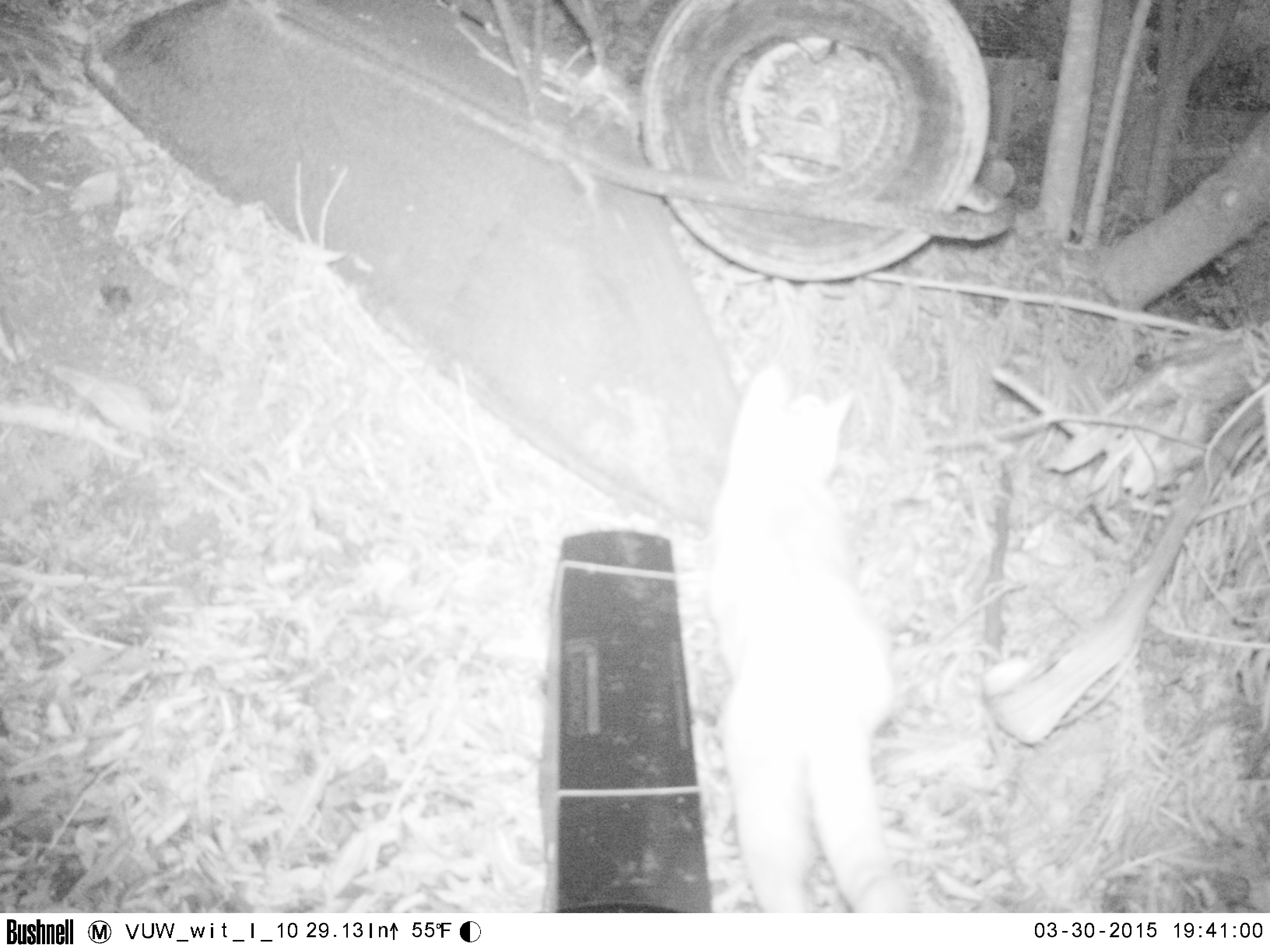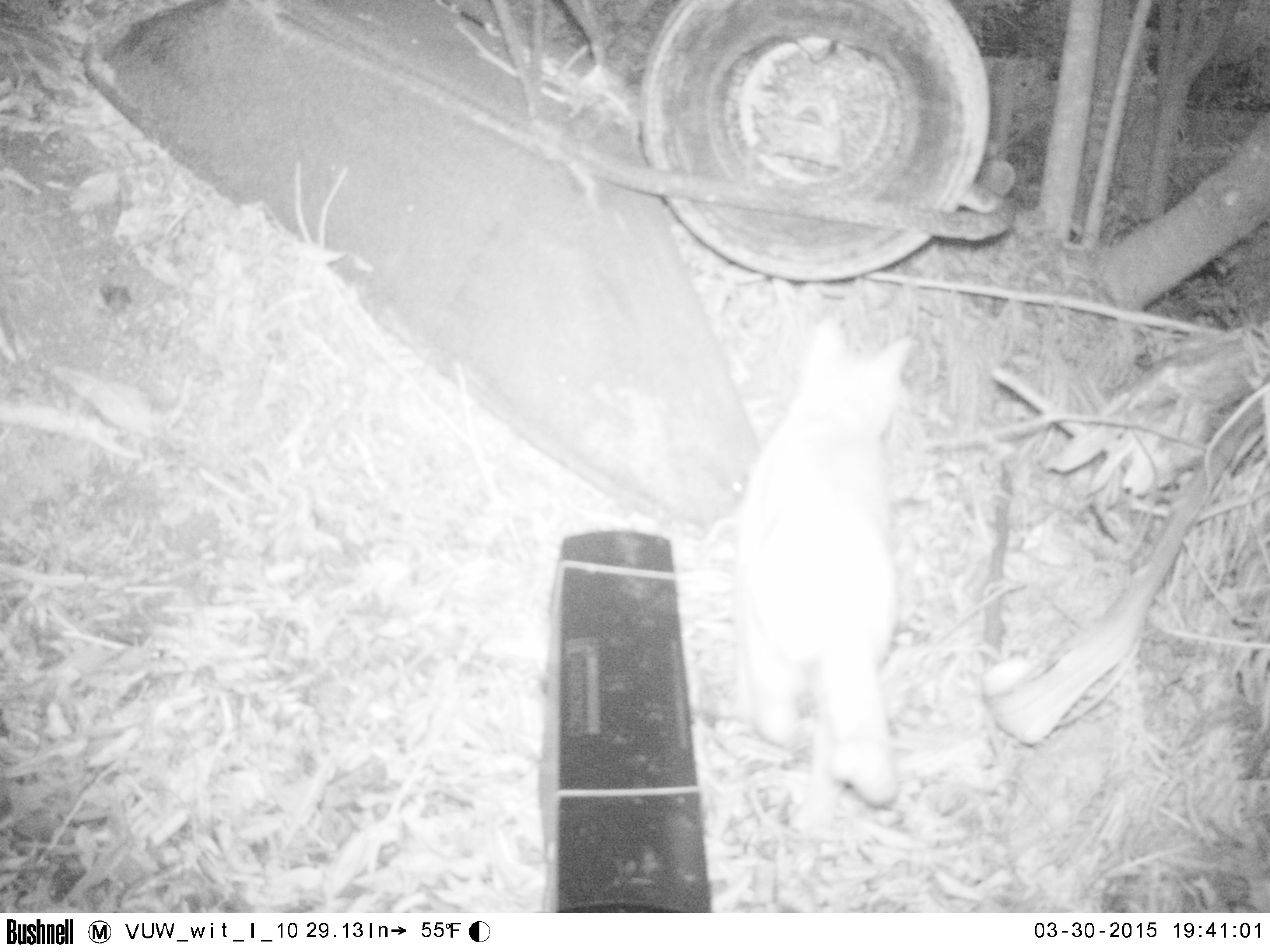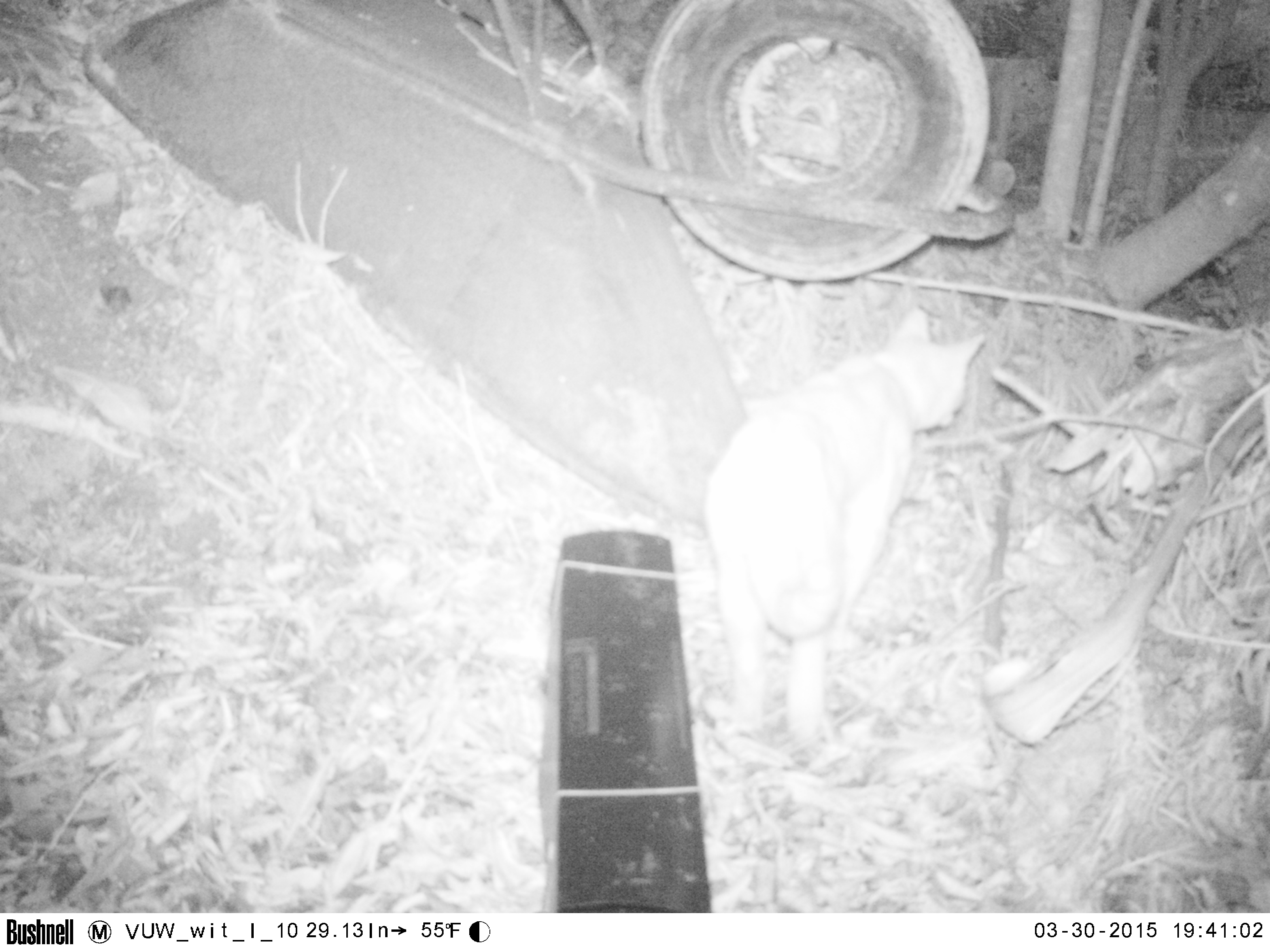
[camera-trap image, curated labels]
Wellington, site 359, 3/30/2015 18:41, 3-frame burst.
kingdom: Animalia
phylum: Chordata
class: Mammalia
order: Carnivora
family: Felidae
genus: Felis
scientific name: Felis catus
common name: cat